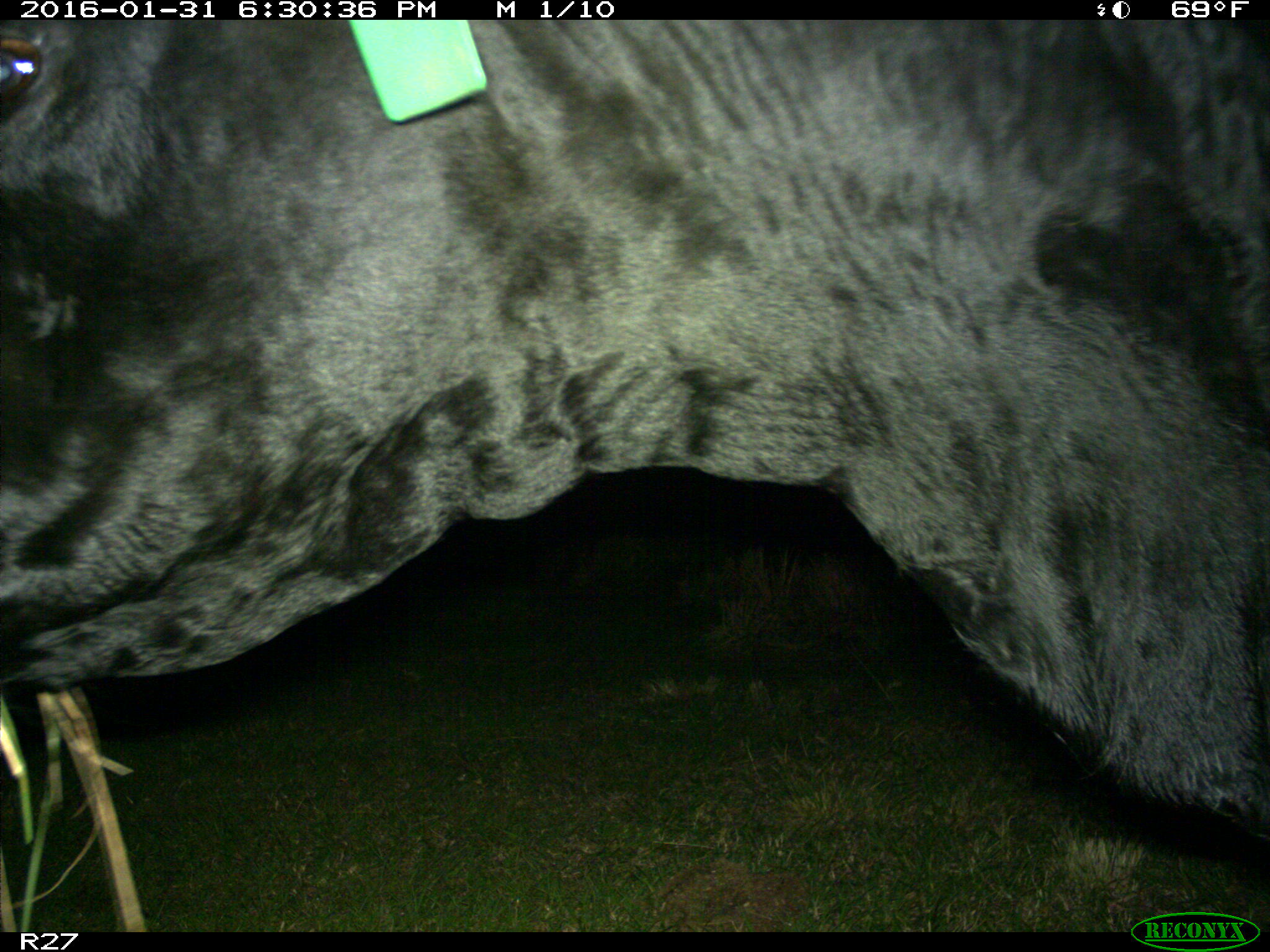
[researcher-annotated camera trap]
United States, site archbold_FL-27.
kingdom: Animalia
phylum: Chordata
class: Mammalia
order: Artiodactyla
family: Bovidae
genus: Bos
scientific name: Bos taurus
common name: domestic cow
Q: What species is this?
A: Bos taurus (domestic cow).